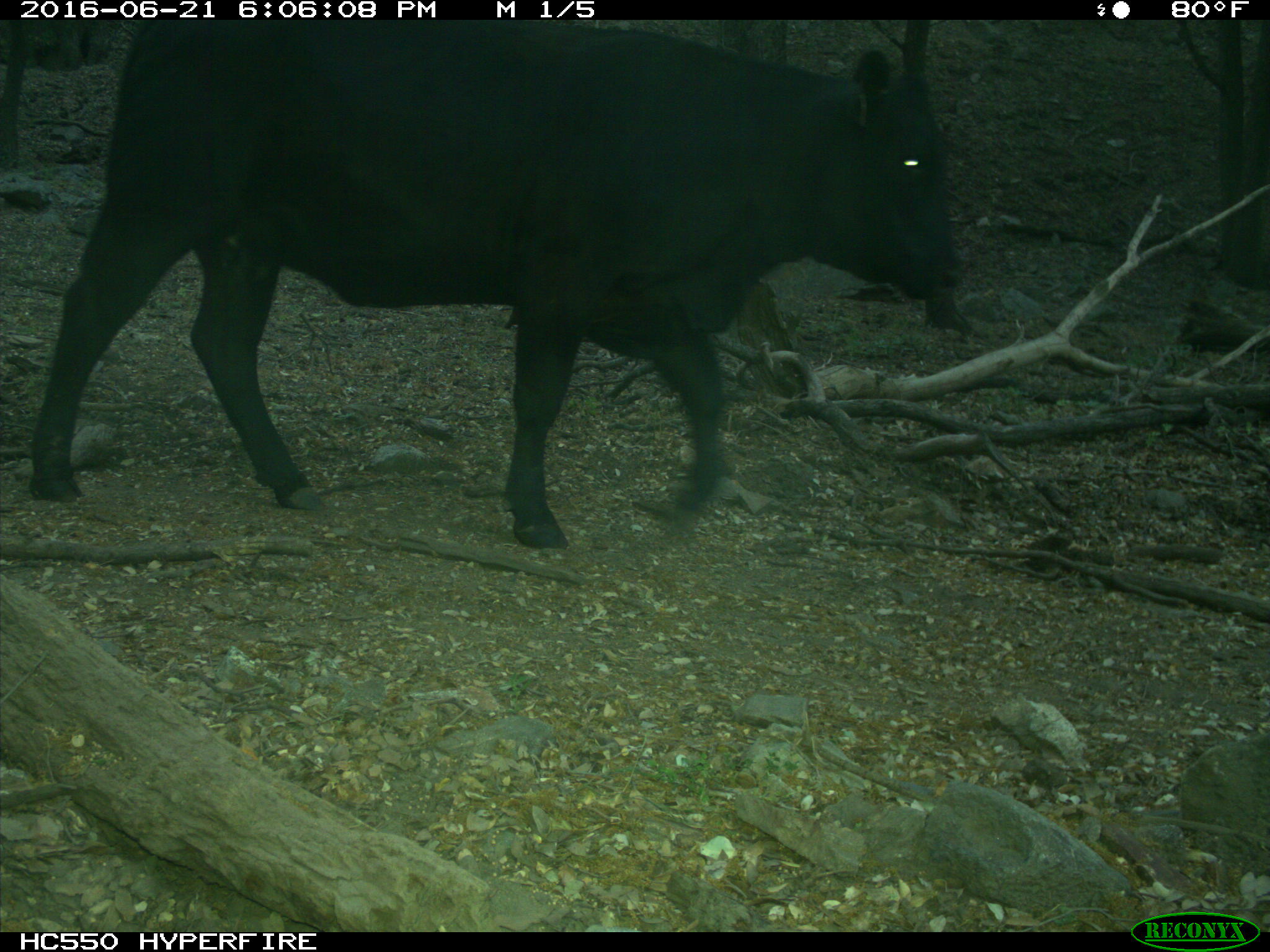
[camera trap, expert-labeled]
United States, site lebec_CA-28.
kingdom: Animalia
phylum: Chordata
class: Mammalia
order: Artiodactyla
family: Bovidae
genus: Bos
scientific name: Bos taurus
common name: domestic cow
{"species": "Bos taurus (domestic cow)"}